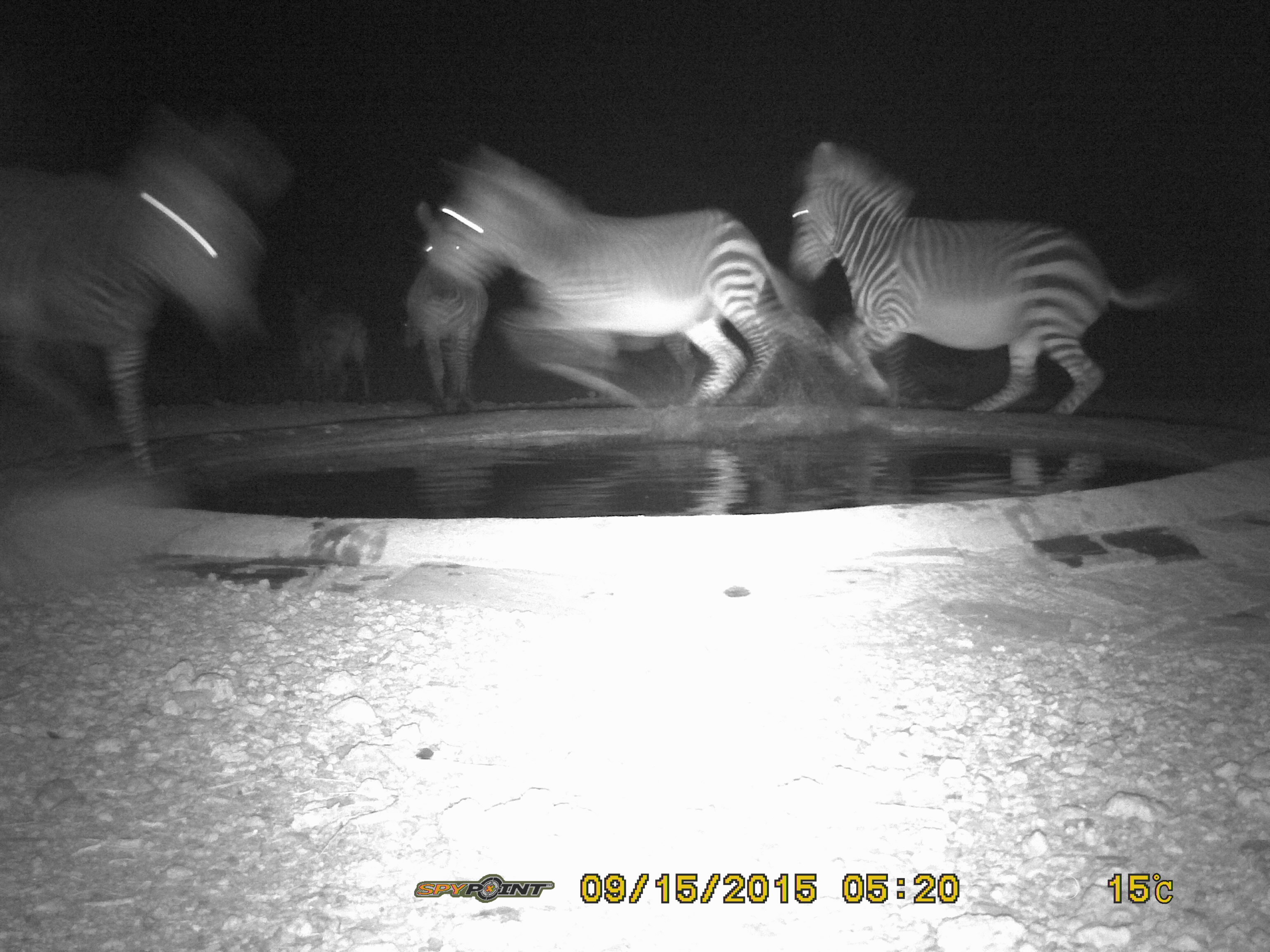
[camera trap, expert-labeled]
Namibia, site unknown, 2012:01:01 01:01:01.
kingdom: Animalia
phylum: Chordata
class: Mammalia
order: Perissodactyla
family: Equidae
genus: Equus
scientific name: Equus zebra hartmannae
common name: hartmann's mountain zebra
Equus zebra hartmannae (hartmann's mountain zebra).